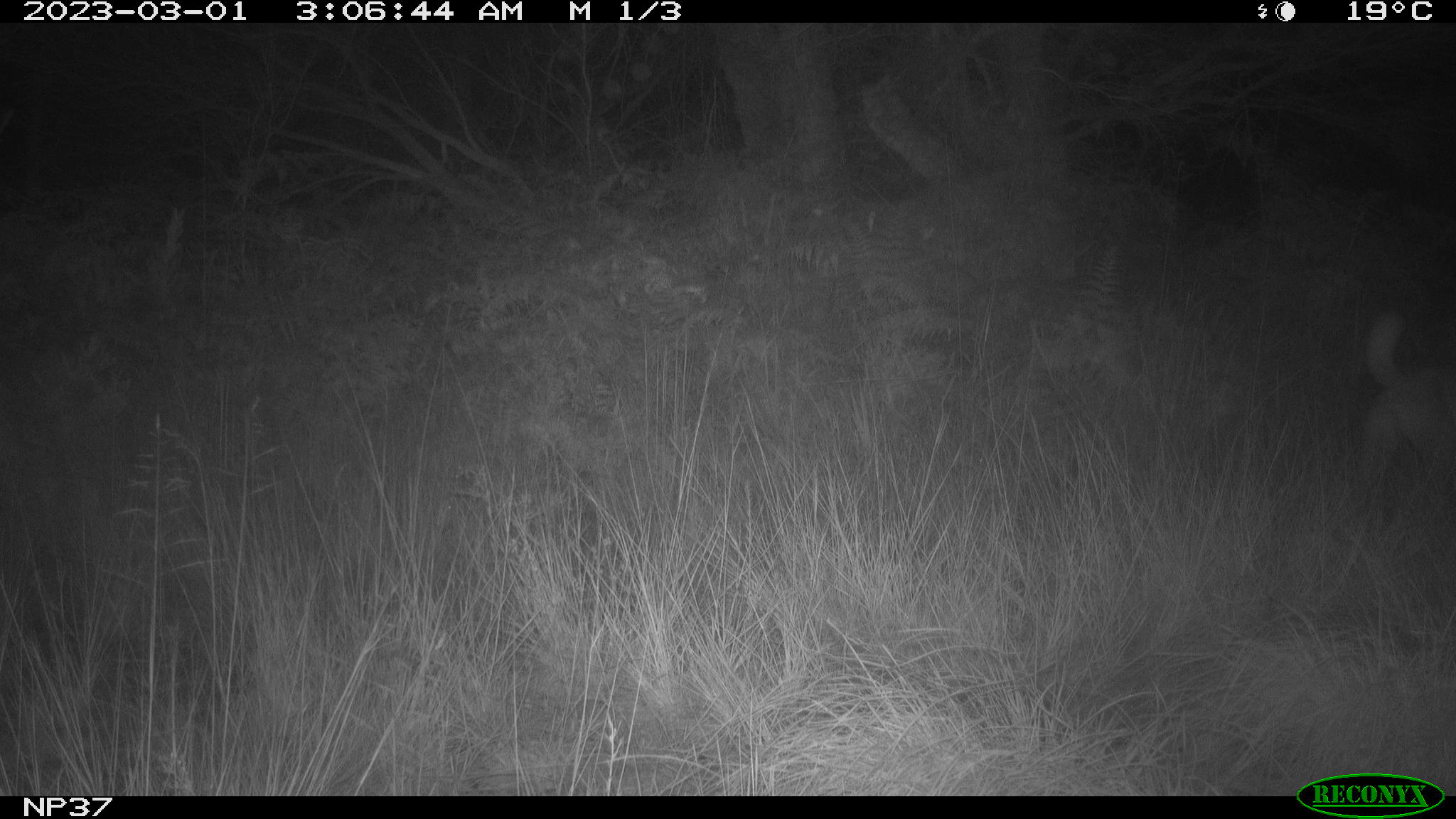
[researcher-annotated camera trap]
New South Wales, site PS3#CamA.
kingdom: Animalia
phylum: Chordata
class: Mammalia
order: Carnivora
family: Canidae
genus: Canis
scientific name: Canis familiaris dingo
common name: dingo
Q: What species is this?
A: Dingo (Canis familiaris dingo).